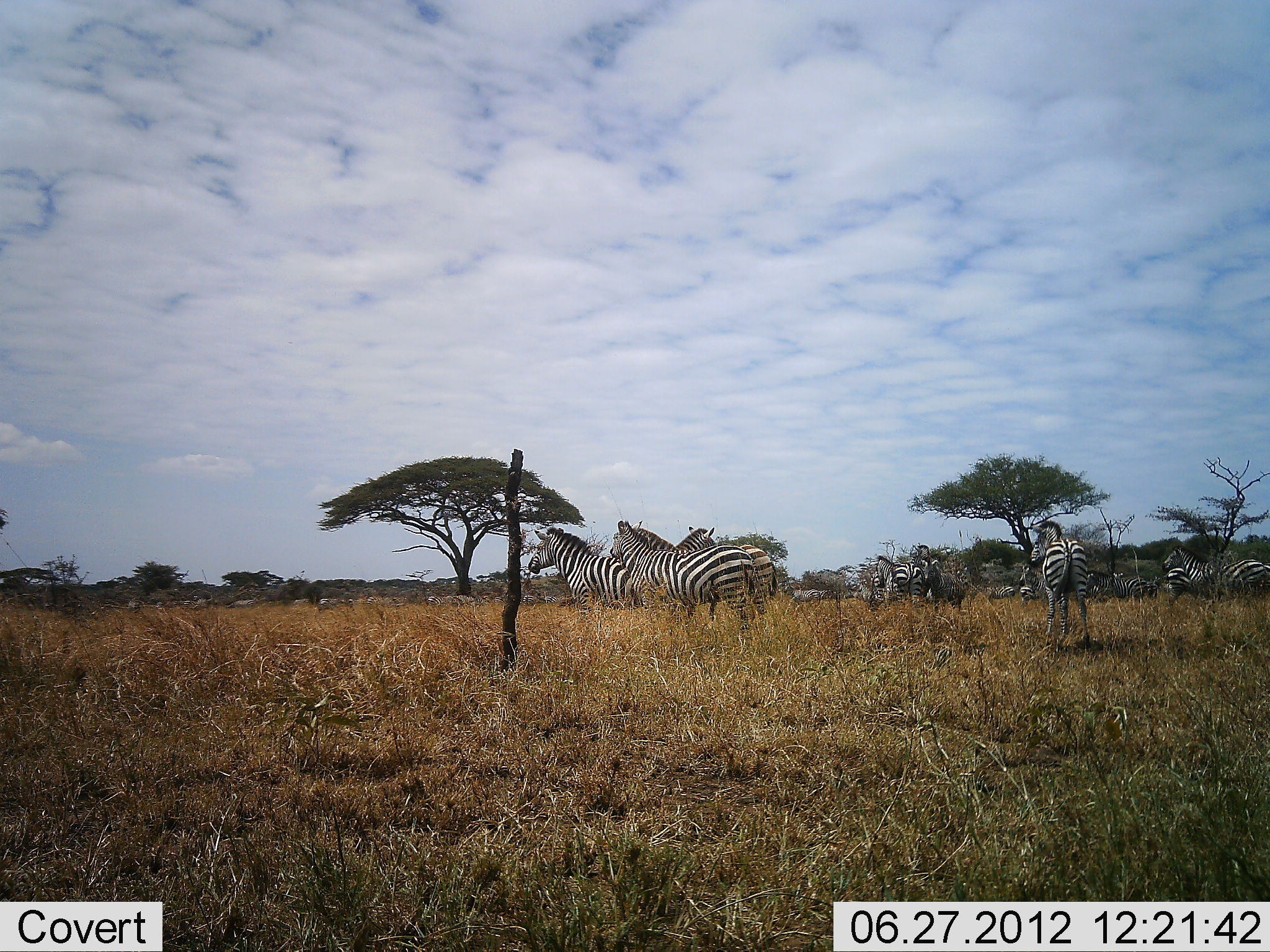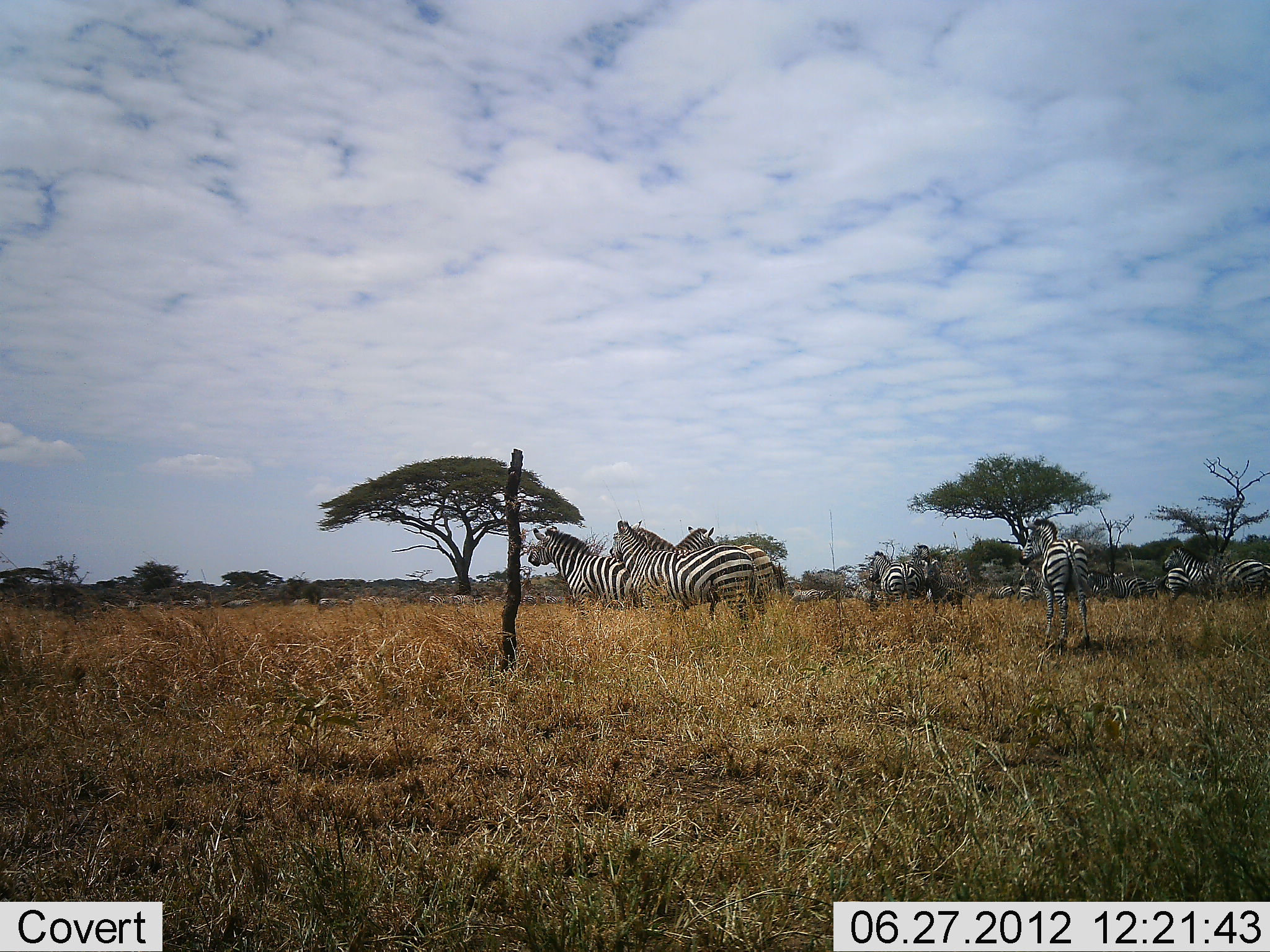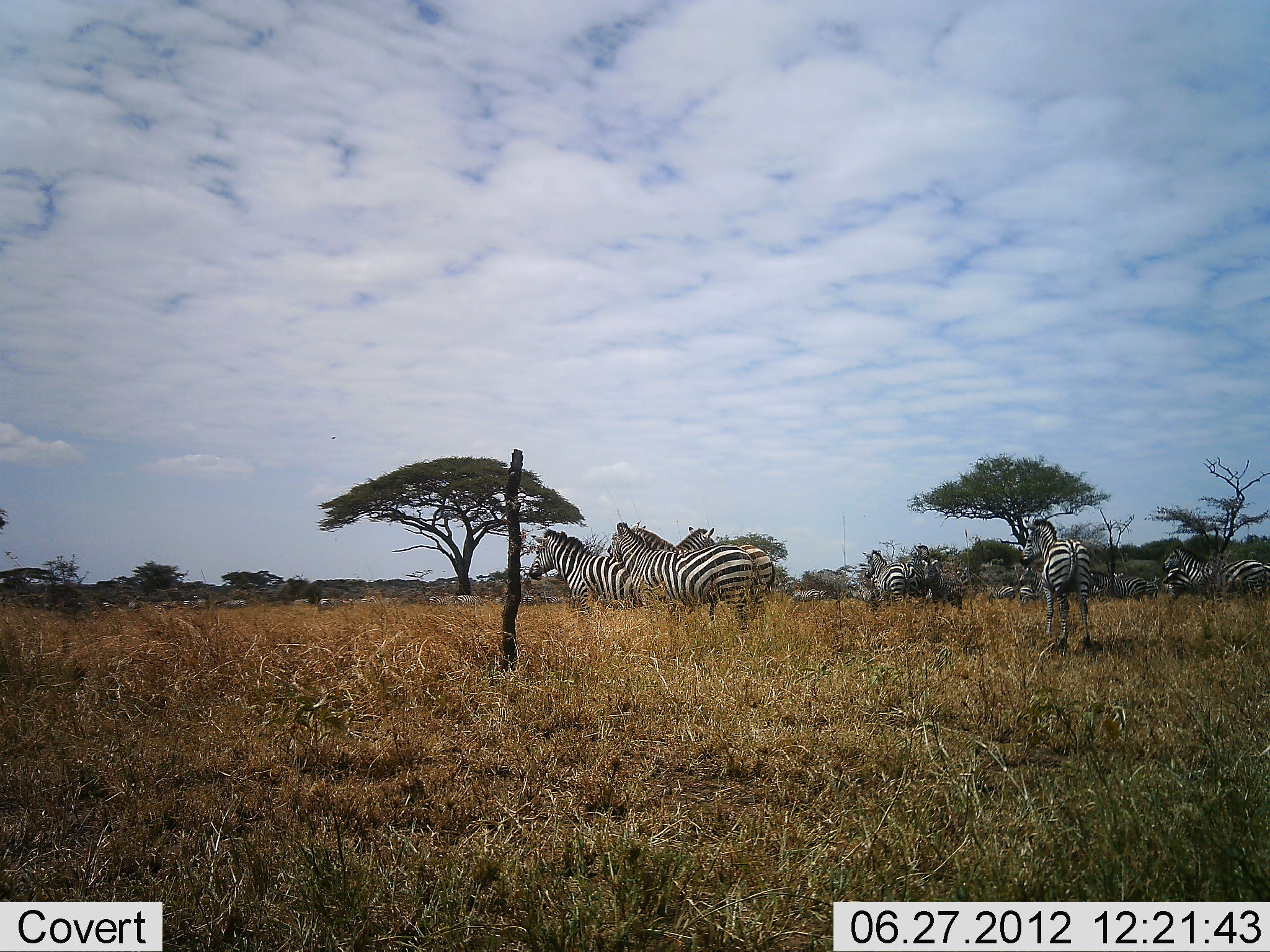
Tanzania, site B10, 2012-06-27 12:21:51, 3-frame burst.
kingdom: Animalia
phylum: Chordata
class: Mammalia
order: Perissodactyla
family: Equidae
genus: Equus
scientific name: Equus quagga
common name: plains zebra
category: zebra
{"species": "zebra (plains zebra) (Equus quagga)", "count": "11-50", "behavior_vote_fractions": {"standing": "100%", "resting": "0%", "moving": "9%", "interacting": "9%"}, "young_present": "0%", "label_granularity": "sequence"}